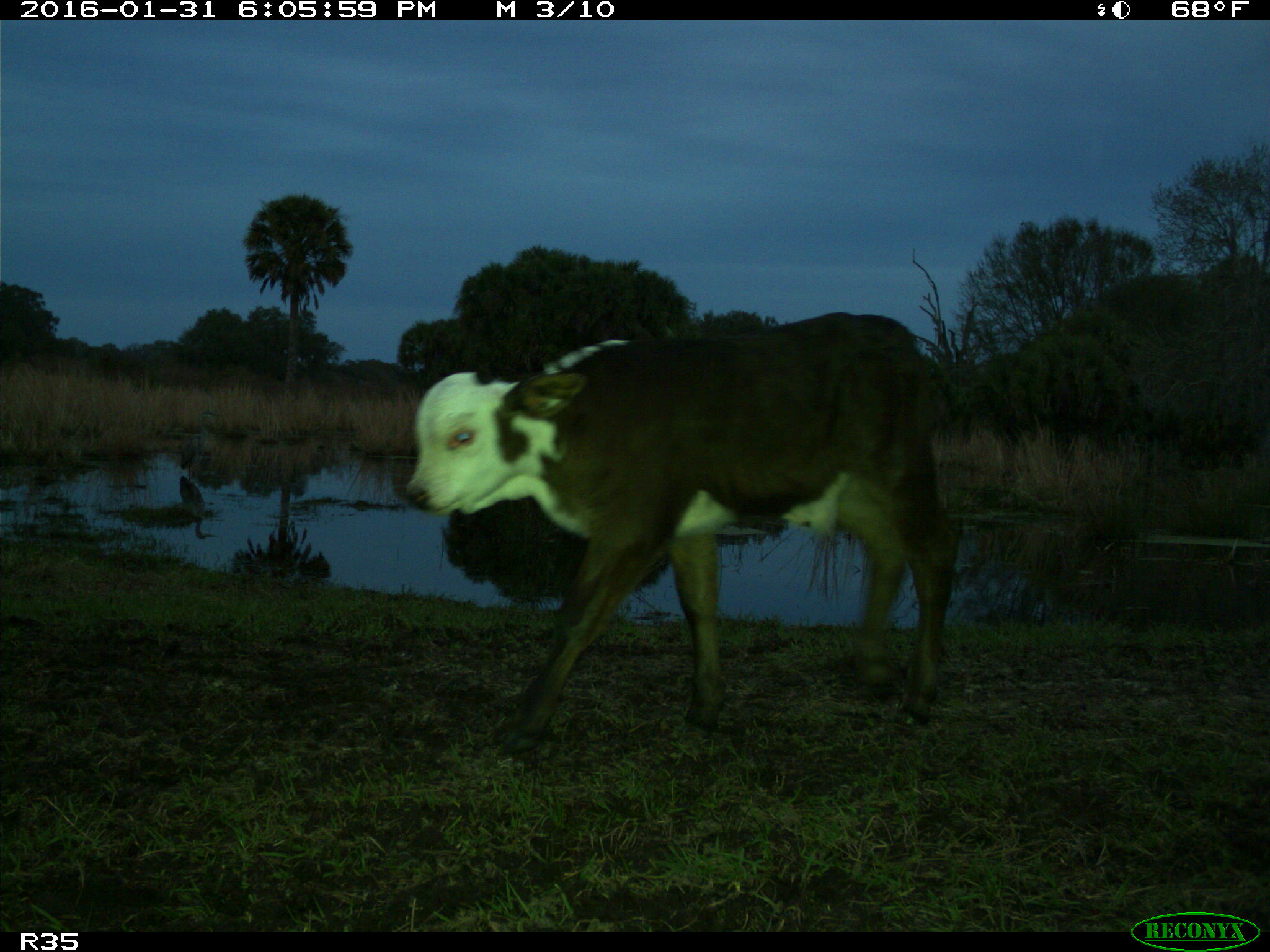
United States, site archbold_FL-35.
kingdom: Animalia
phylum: Chordata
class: Mammalia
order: Artiodactyla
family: Bovidae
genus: Bos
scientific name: Bos taurus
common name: domestic cow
Bos taurus (domestic cow).